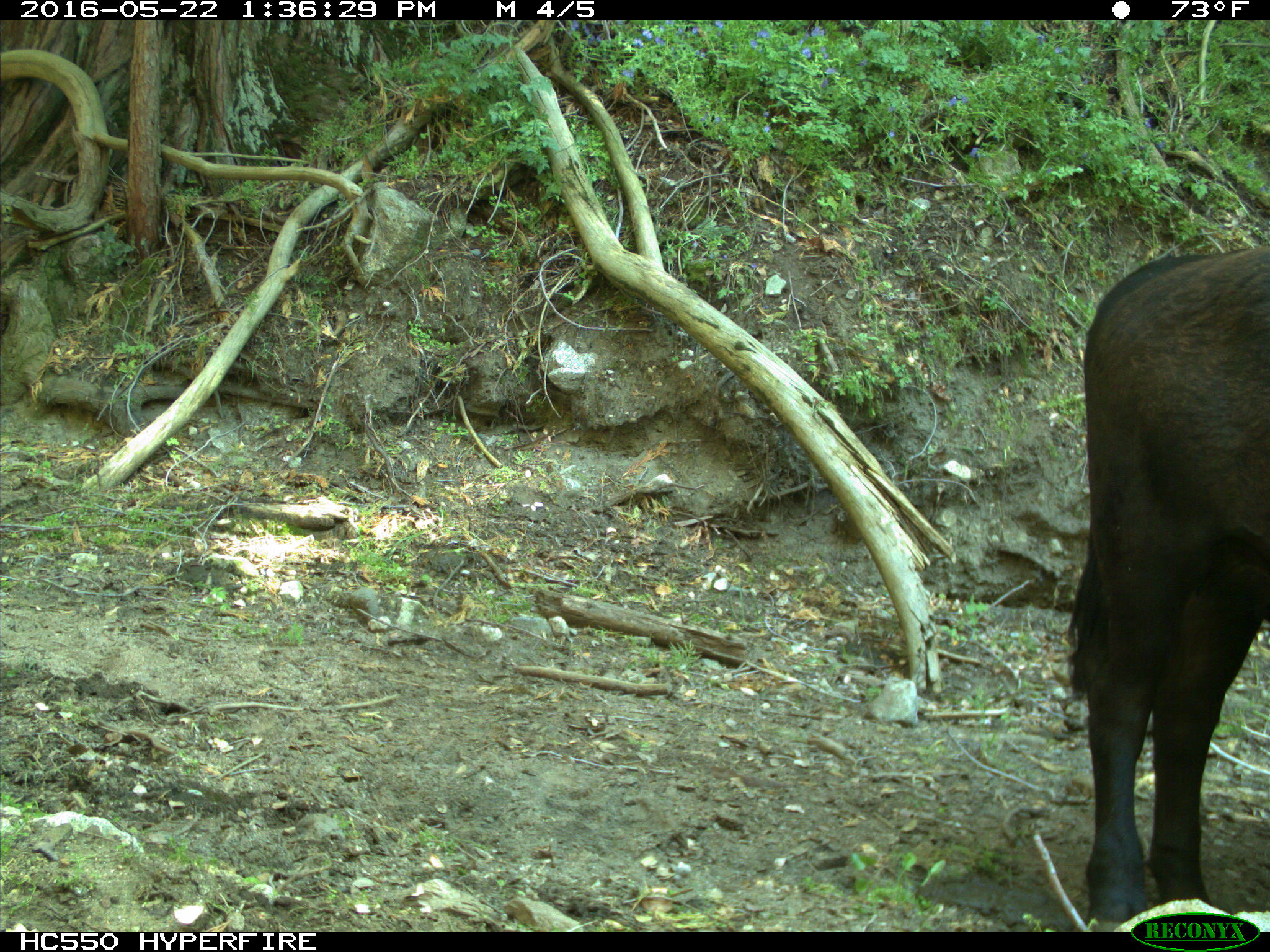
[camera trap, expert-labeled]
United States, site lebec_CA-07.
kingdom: Animalia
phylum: Chordata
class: Mammalia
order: Artiodactyla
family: Bovidae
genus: Bos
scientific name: Bos taurus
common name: domestic cow